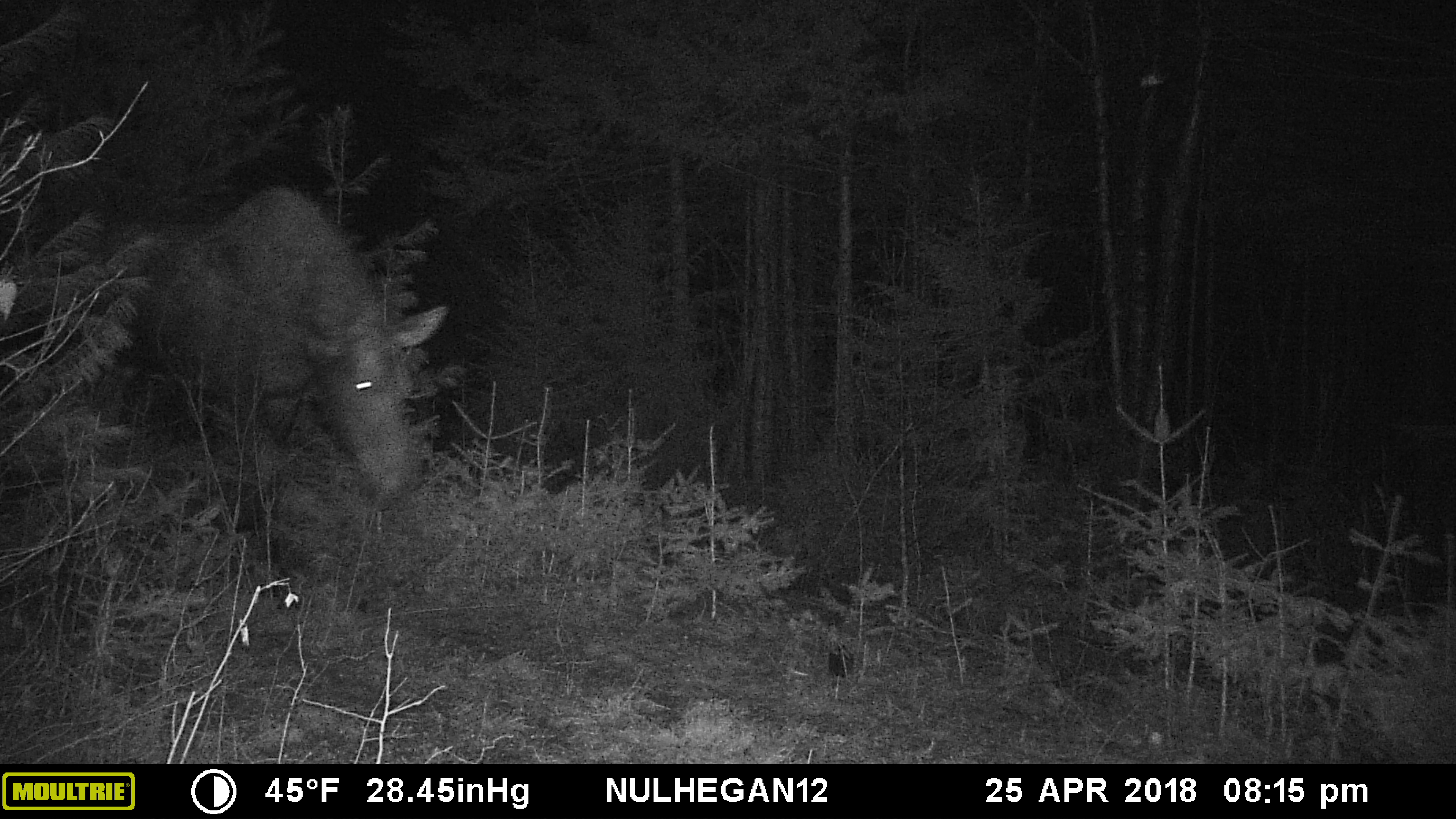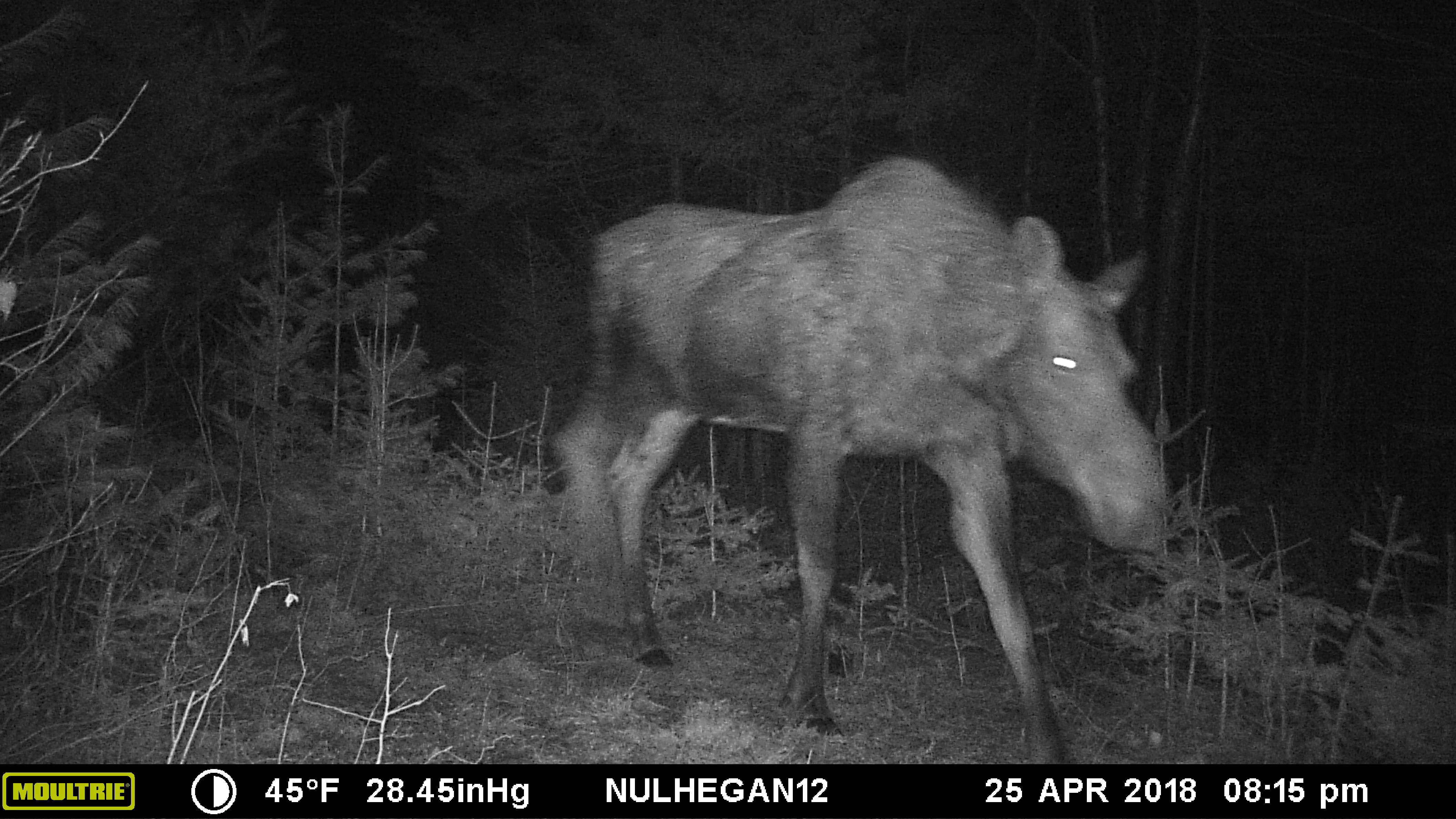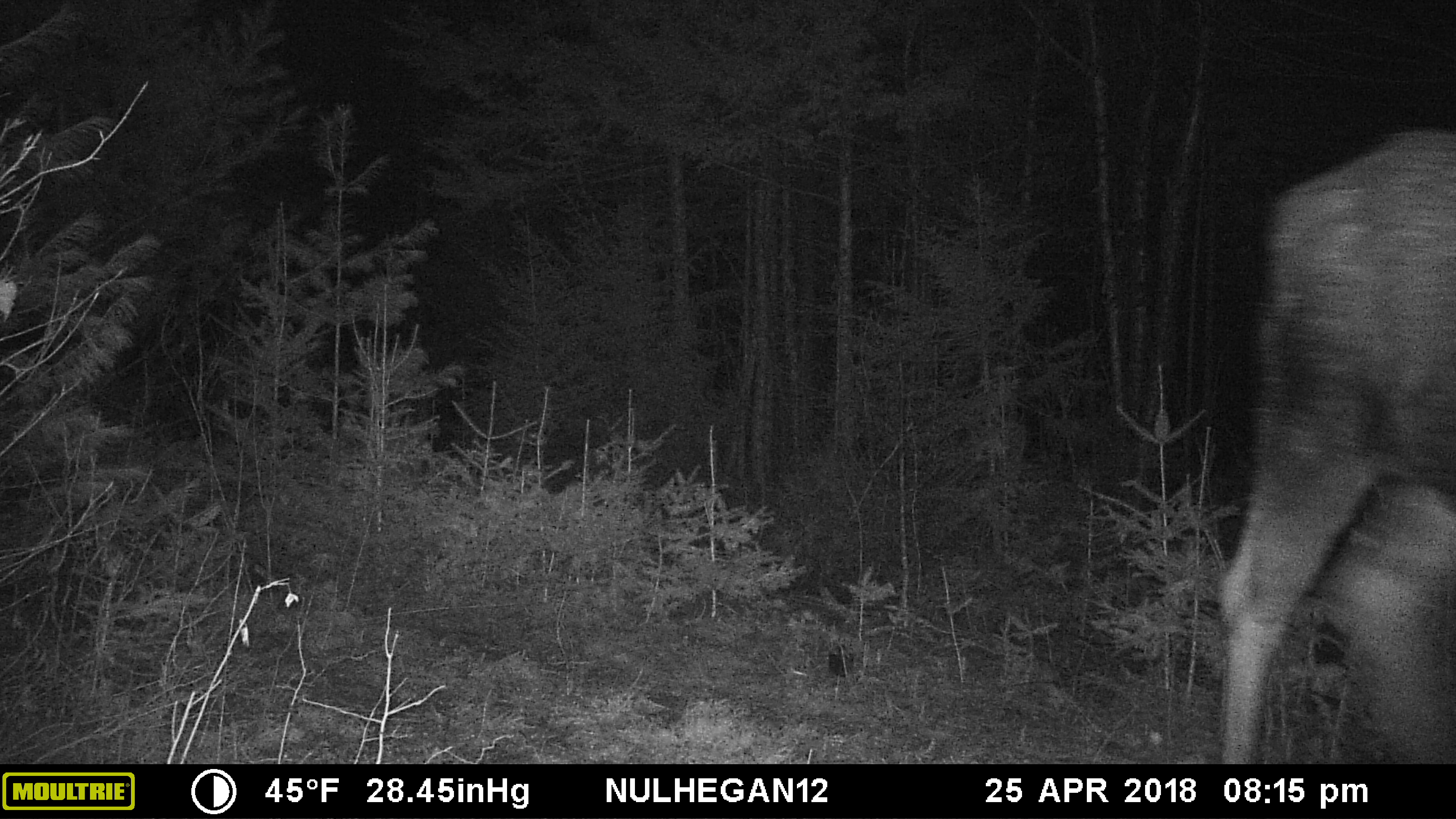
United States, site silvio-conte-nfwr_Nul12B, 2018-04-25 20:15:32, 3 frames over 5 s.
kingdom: Animalia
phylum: Chordata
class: Mammalia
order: Artiodactyla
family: Cervidae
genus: Alces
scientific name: Alces alces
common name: moose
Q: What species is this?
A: Moose (Alces alces).